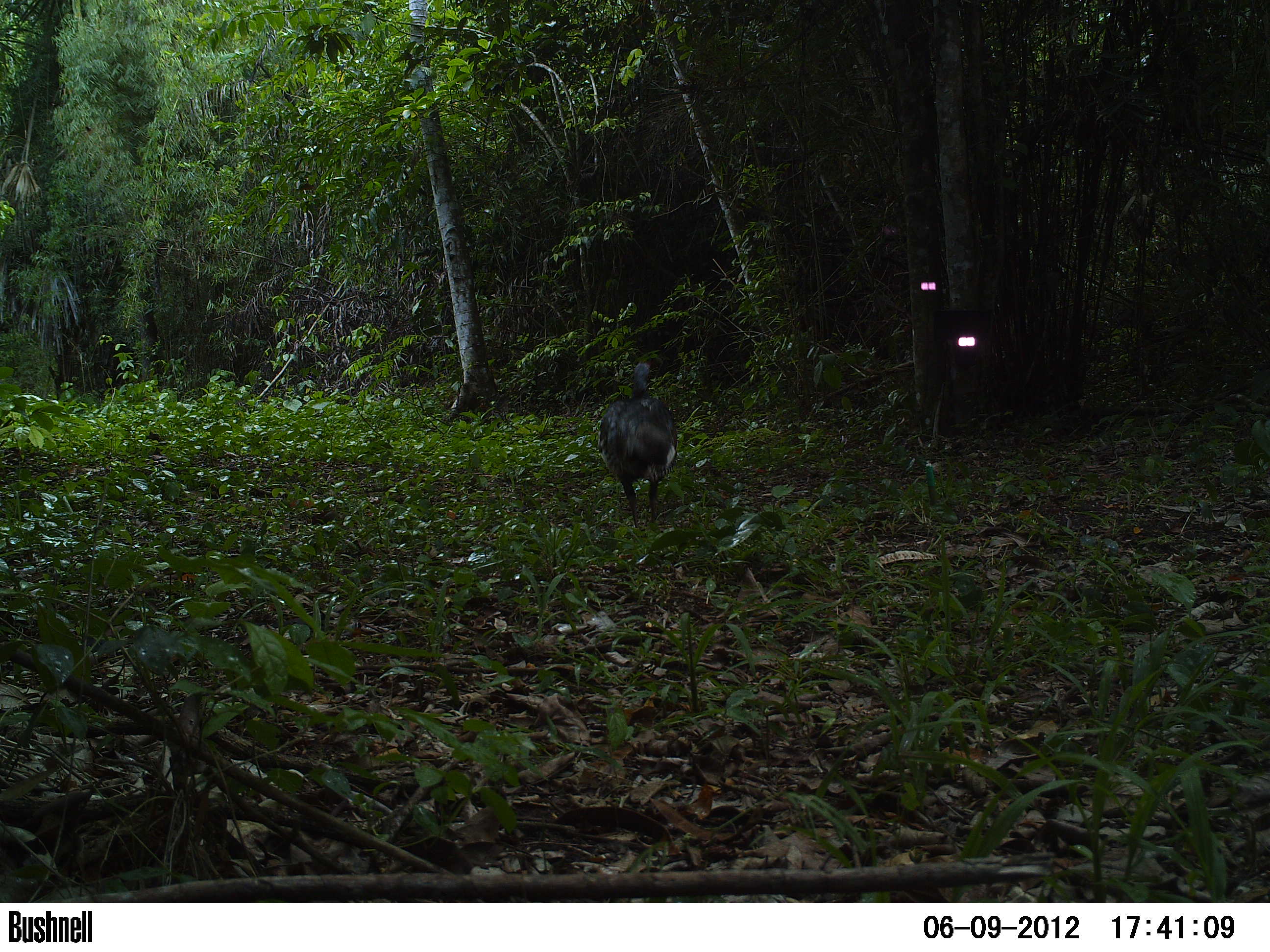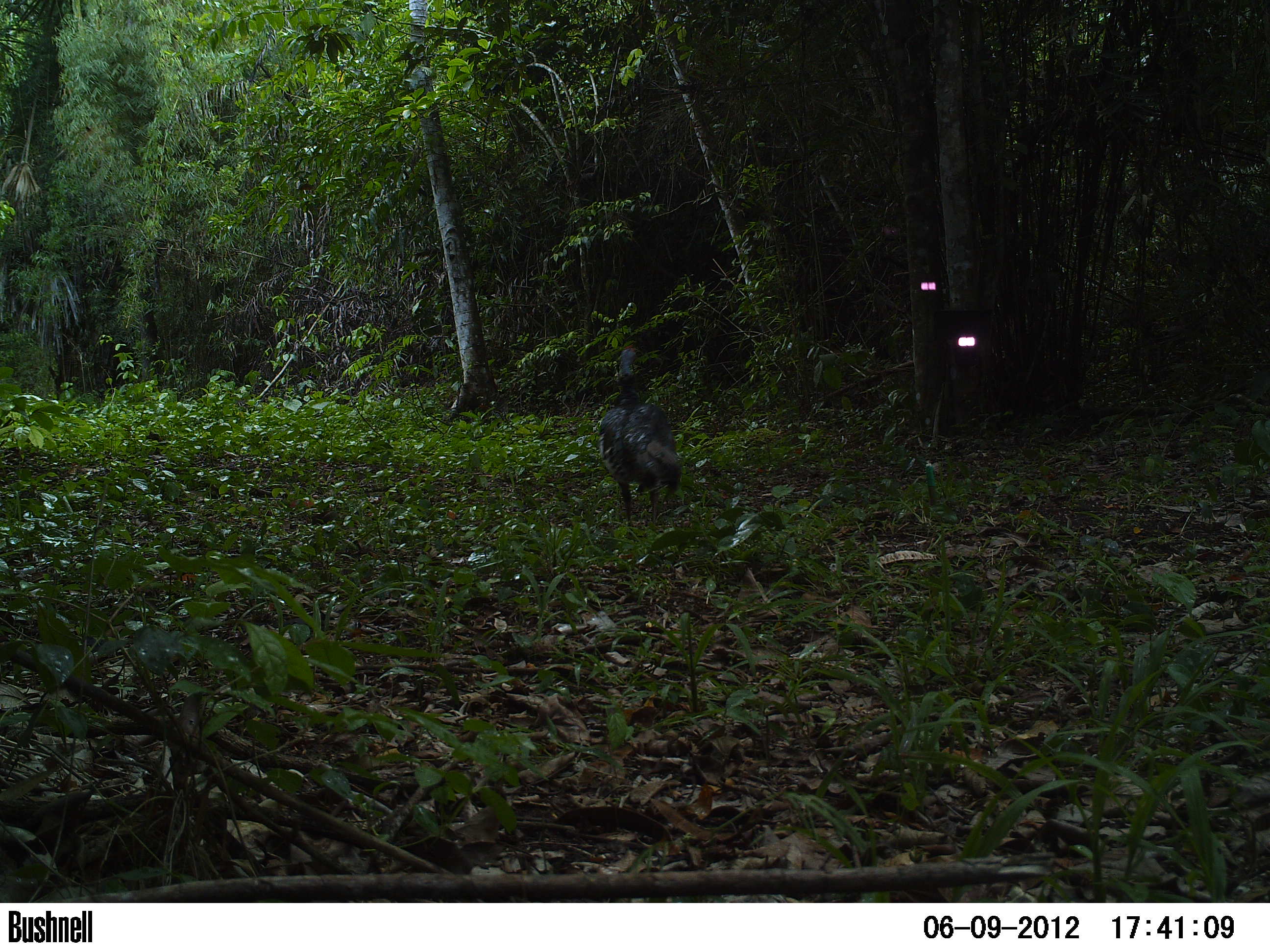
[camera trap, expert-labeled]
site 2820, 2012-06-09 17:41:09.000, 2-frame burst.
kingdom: Animalia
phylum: Chordata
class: Aves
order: Galliformes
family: Phasianidae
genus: Meleagris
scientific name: Meleagris ocellata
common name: ocellated turkey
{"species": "Meleagris ocellata (ocellated turkey)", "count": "1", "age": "adult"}